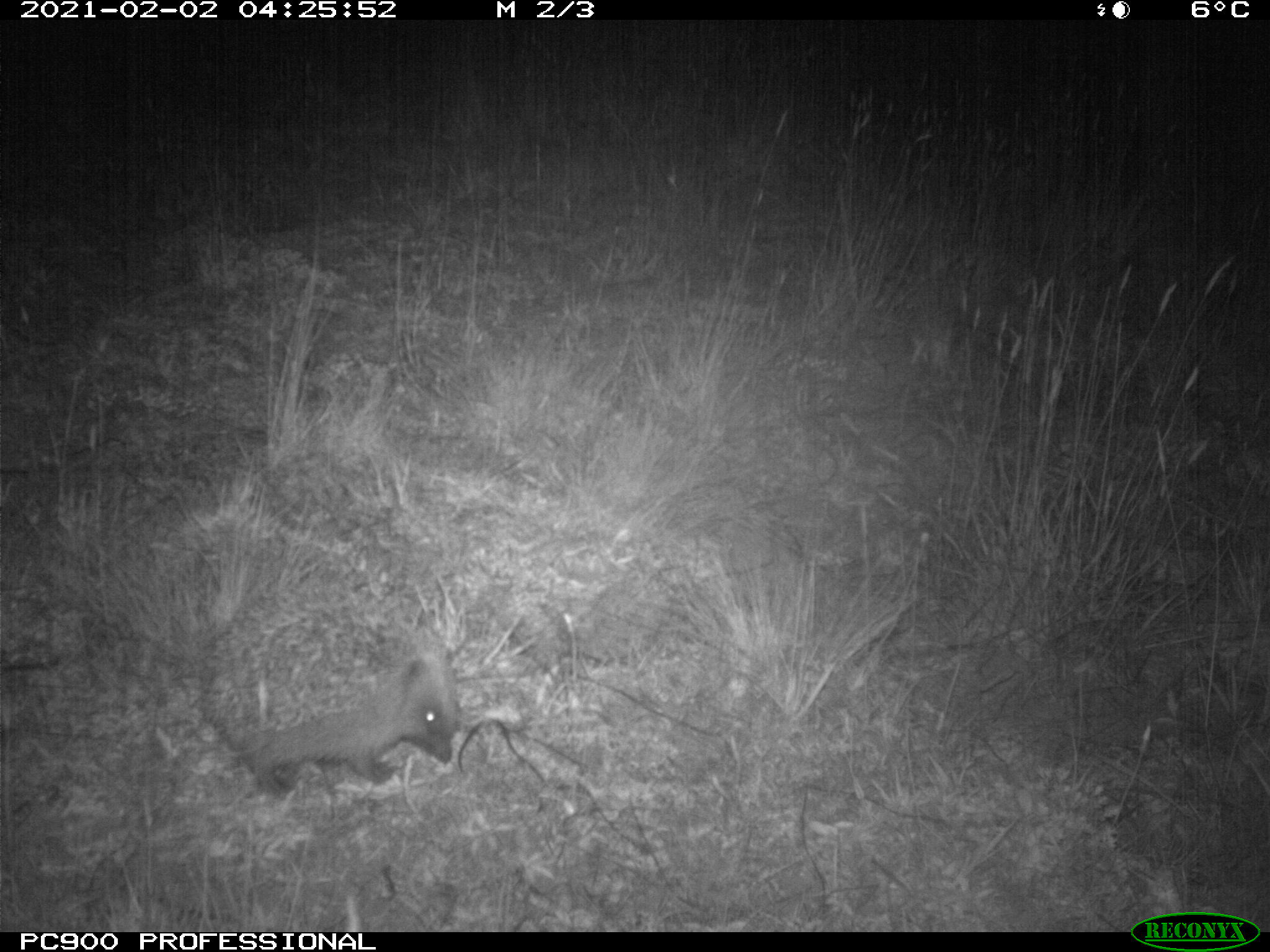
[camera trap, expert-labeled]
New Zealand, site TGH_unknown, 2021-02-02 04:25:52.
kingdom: Animalia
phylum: Chordata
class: Mammalia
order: Eulipotyphla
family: Erinaceidae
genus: Erinaceus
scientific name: Erinaceus europaeus europaeus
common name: european hedgehog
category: hedgehog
Hedgehog (european hedgehog) (Erinaceus europaeus europaeus).